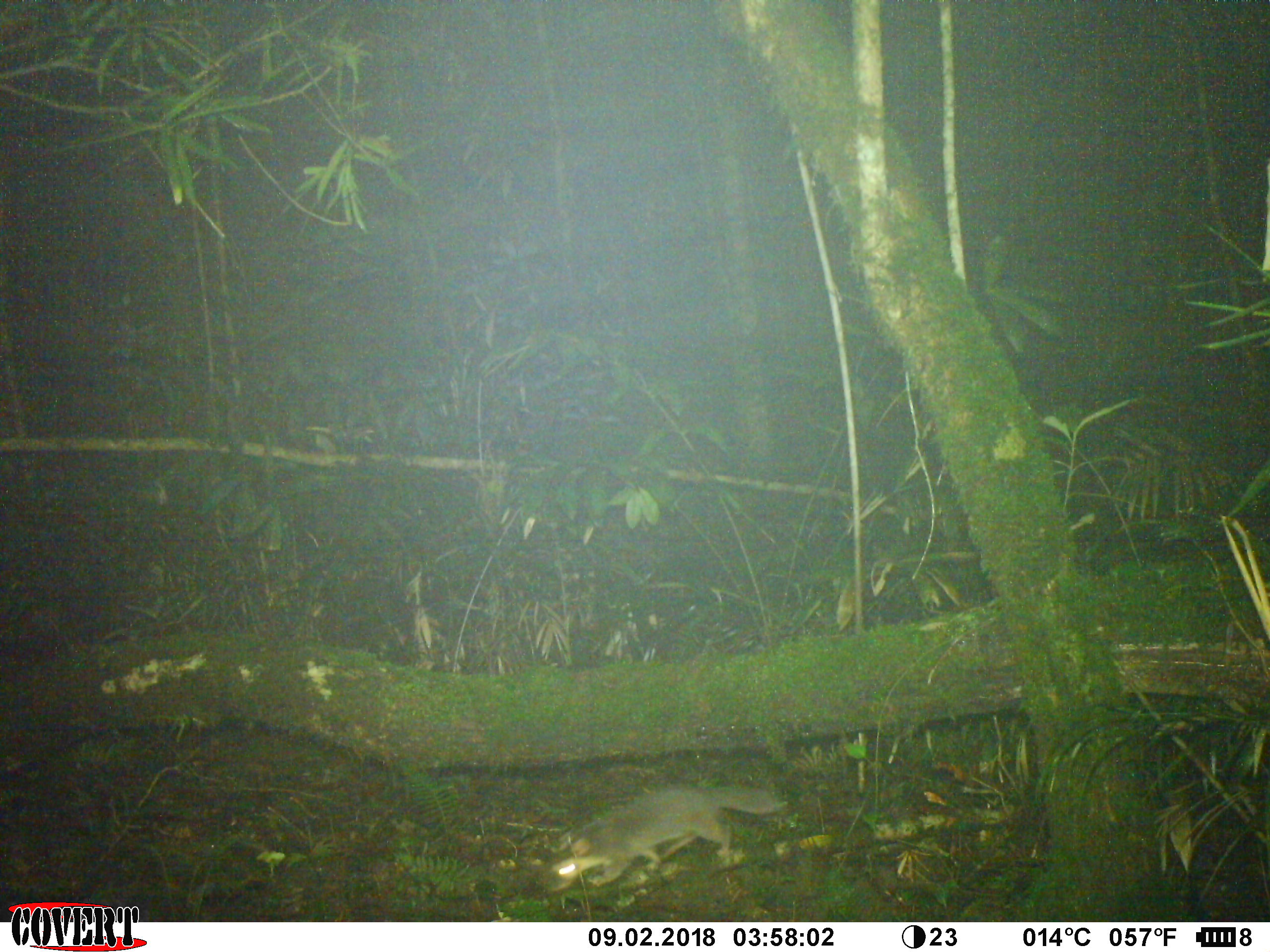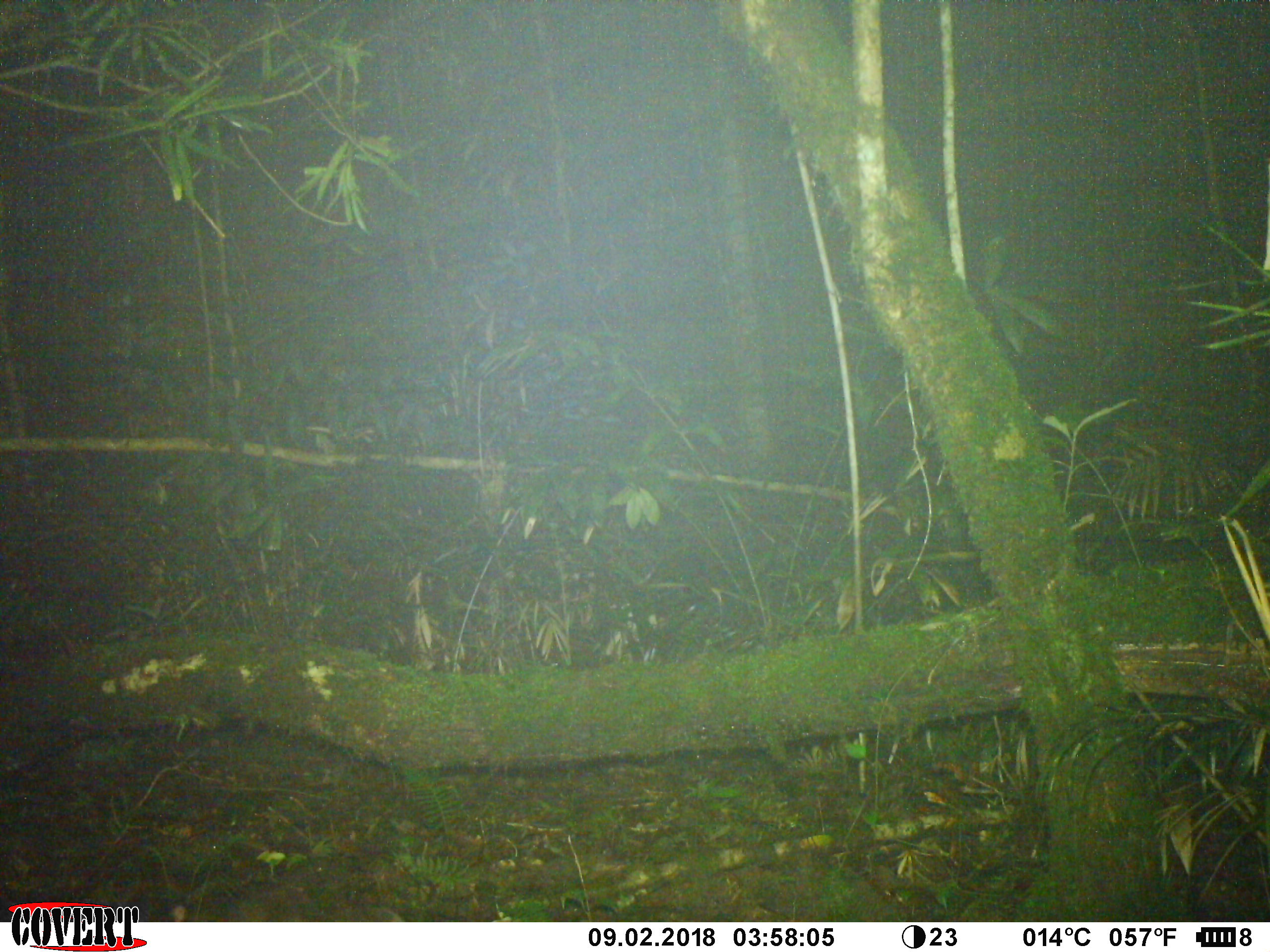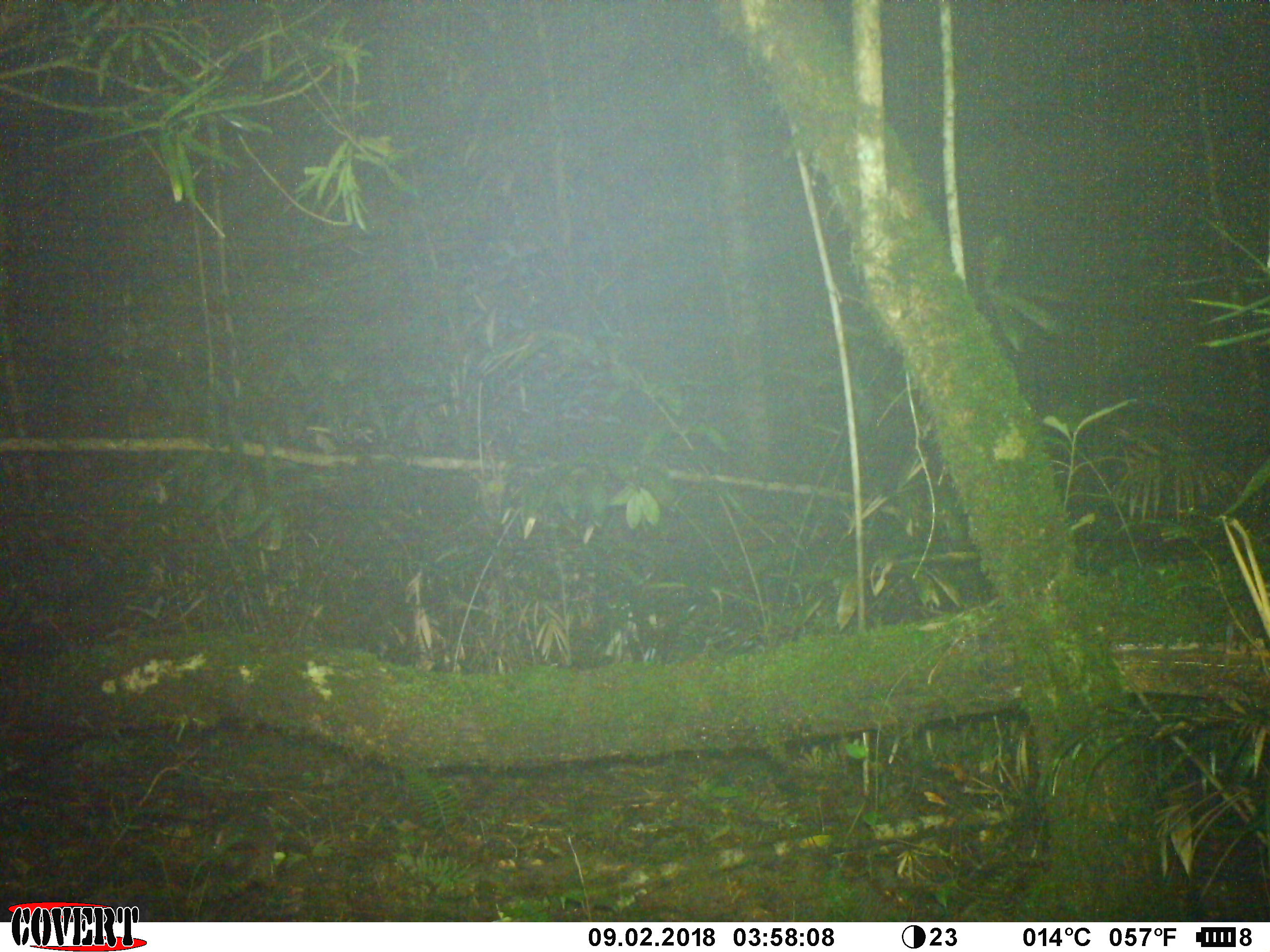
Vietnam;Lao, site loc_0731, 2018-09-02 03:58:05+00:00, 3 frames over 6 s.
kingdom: Animalia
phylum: Chordata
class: Mammalia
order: Carnivora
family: Mustelidae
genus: Melogale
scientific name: Melogale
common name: ferret badger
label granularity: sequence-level